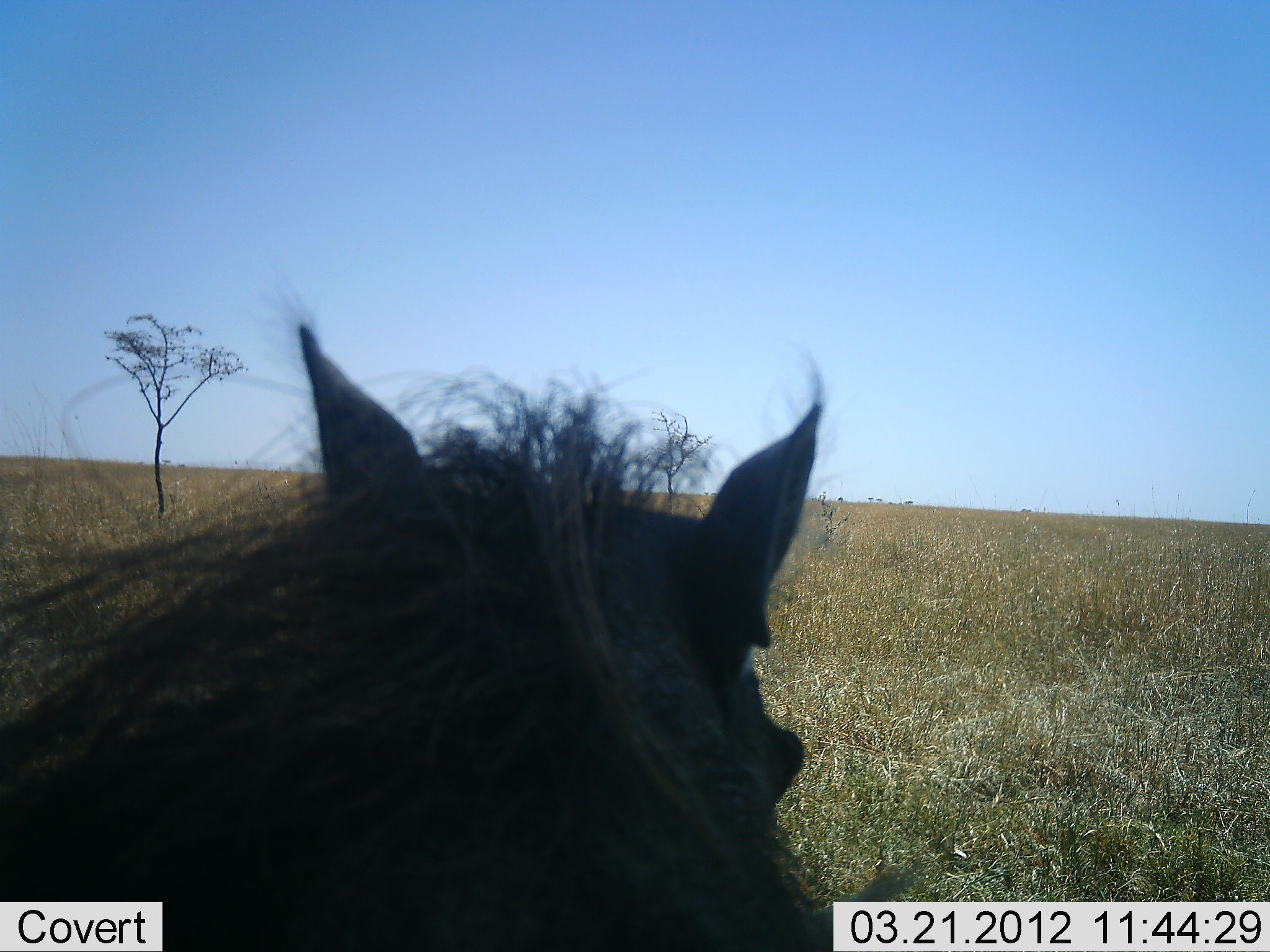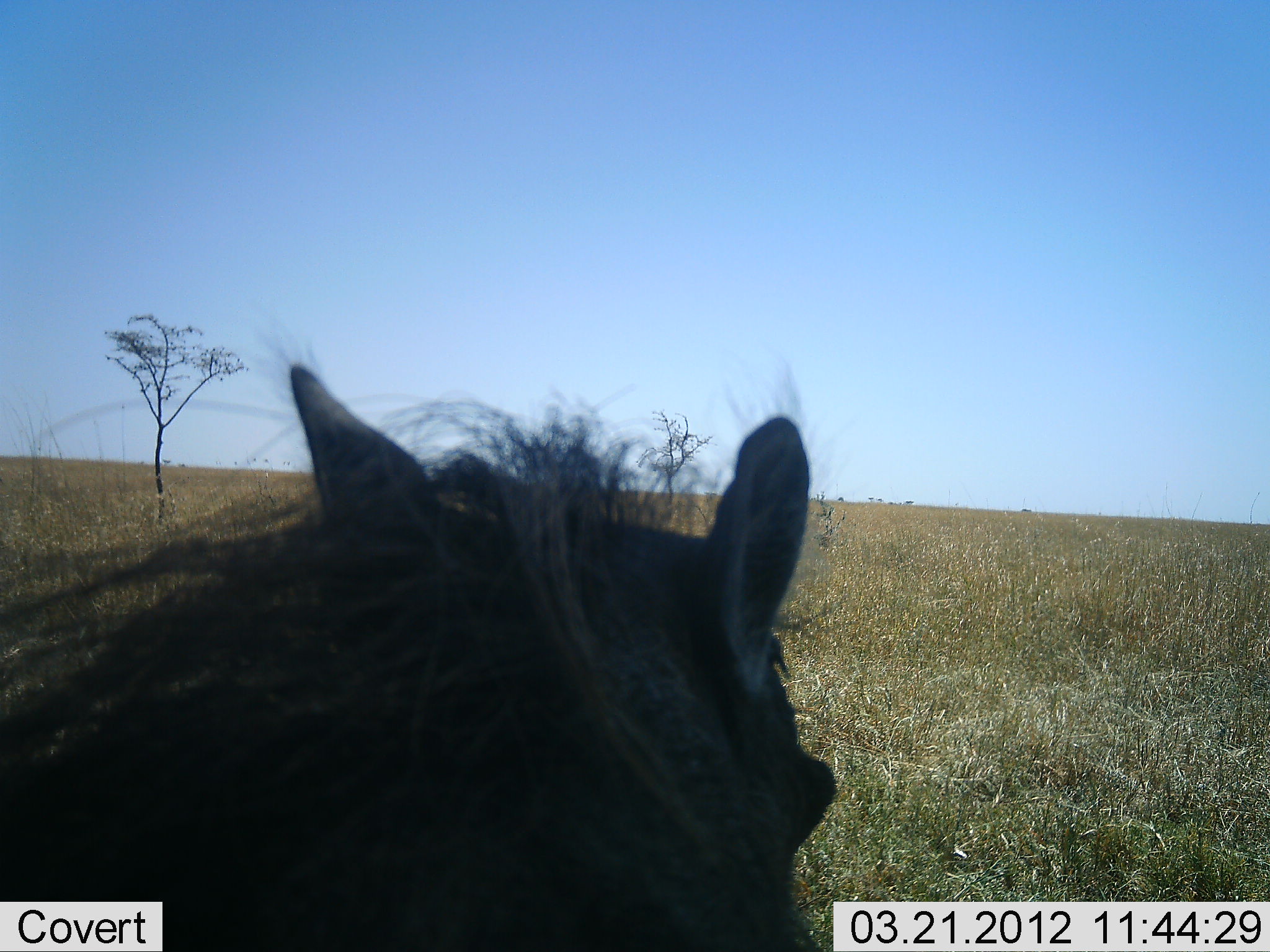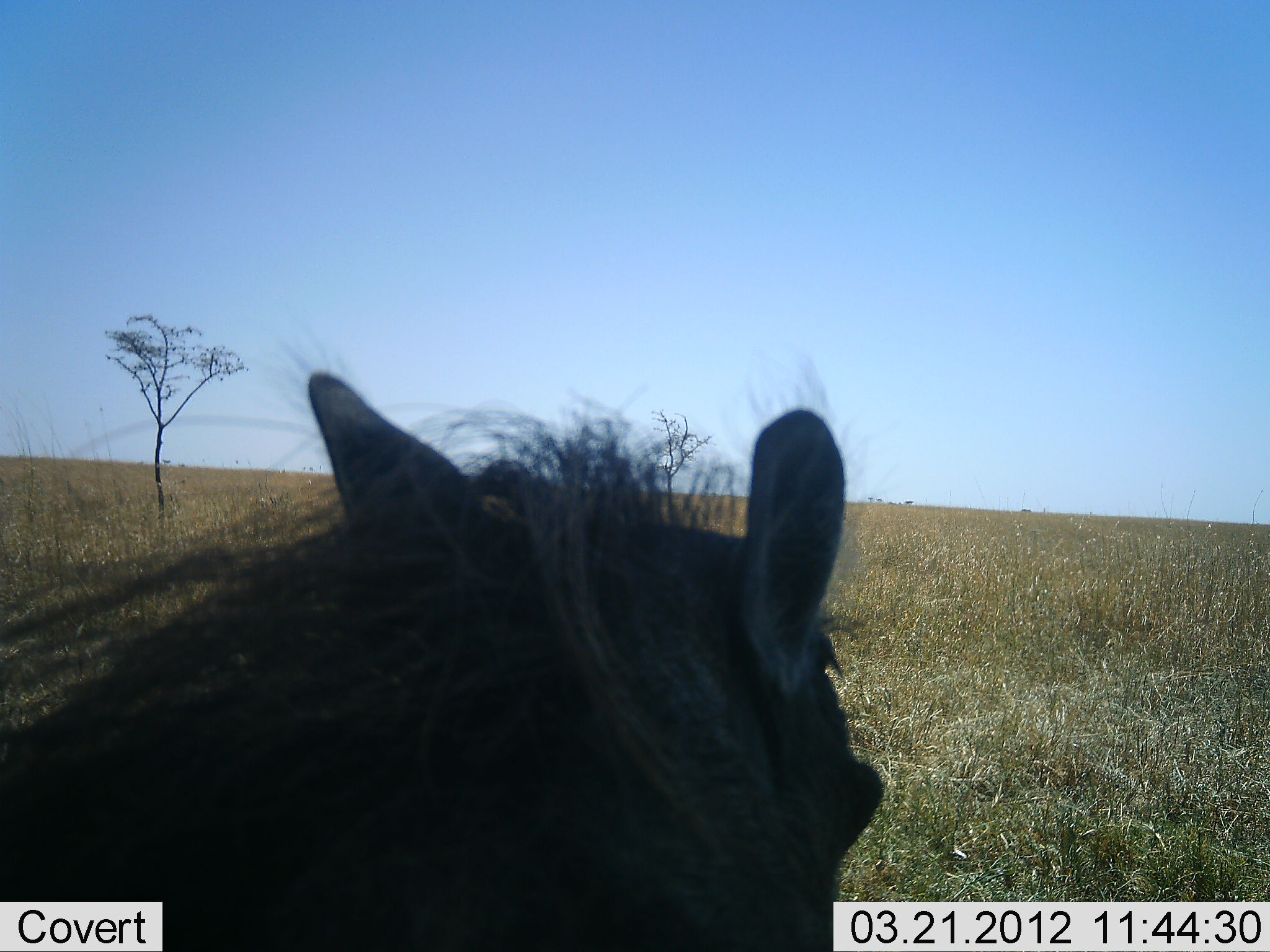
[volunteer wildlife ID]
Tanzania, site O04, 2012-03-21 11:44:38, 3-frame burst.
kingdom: Animalia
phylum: Chordata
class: Mammalia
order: Artiodactyla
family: Suidae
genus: Phacochoerus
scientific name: Phacochoerus africanus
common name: warthog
Warthog (Phacochoerus africanus), count 1. Behavior (volunteer vote fractions): standing 52%, resting 33%, moving 14%, interacting 5%. Young present (vote fraction): 0%. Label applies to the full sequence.